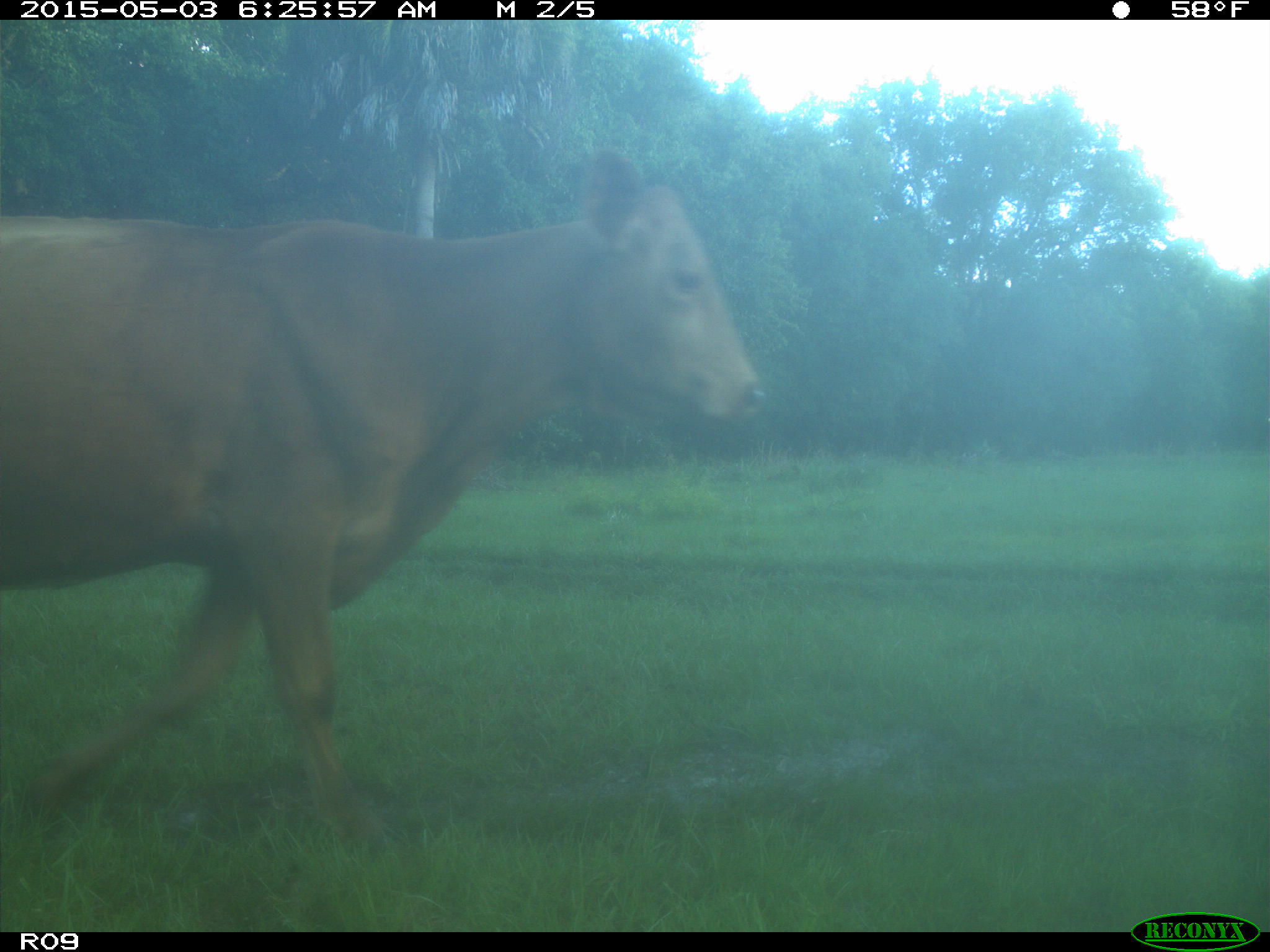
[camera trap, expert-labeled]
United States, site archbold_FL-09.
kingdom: Animalia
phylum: Chordata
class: Mammalia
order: Artiodactyla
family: Bovidae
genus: Bos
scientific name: Bos taurus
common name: domestic cow